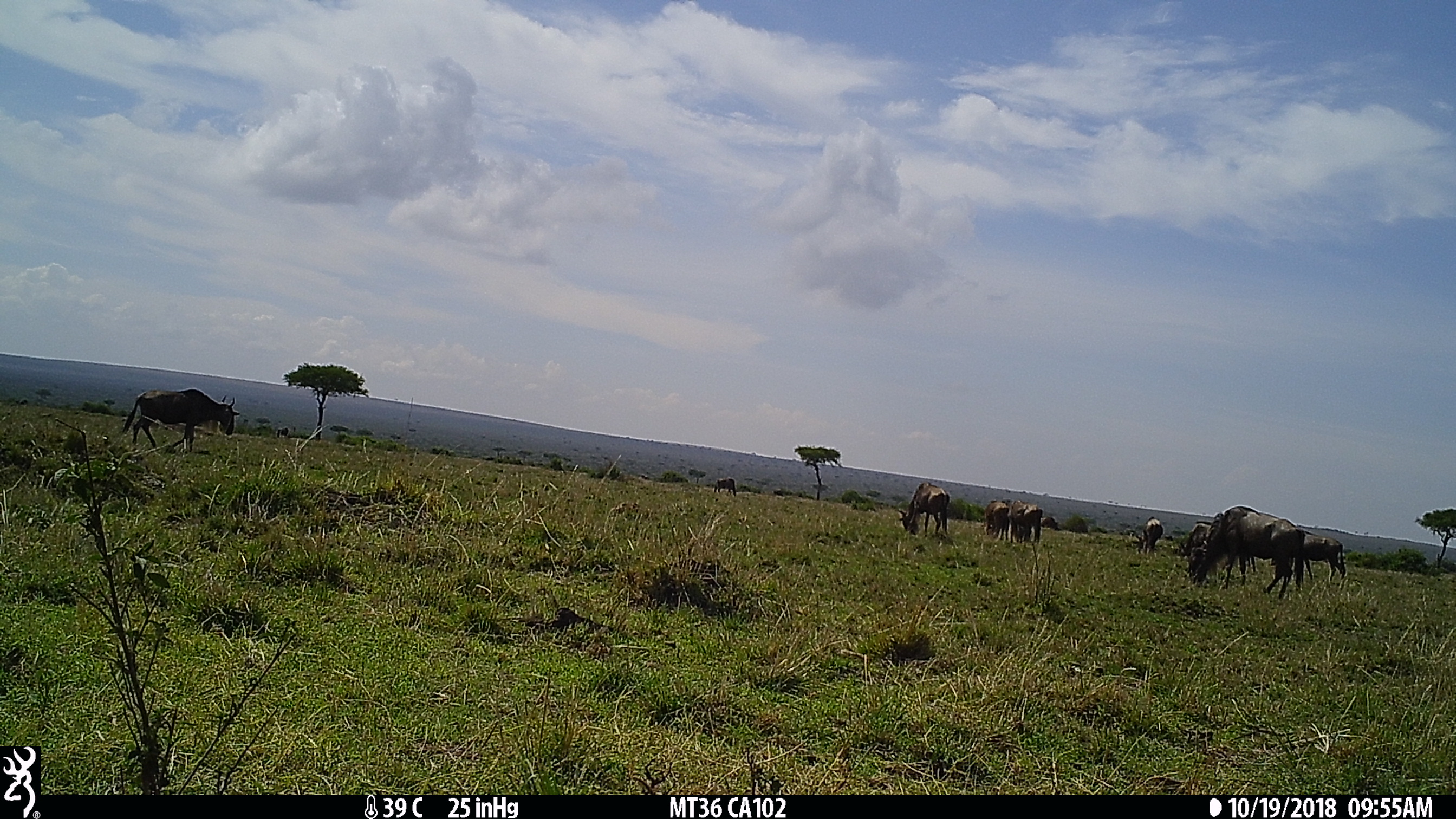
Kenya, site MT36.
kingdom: Animalia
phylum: Chordata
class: Mammalia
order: Artiodactyla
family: Bovidae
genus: Connochaetes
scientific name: Connochaetes taurinus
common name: blue wildebeest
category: wildebeest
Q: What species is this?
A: Wildebeest (blue wildebeest) (Connochaetes taurinus).